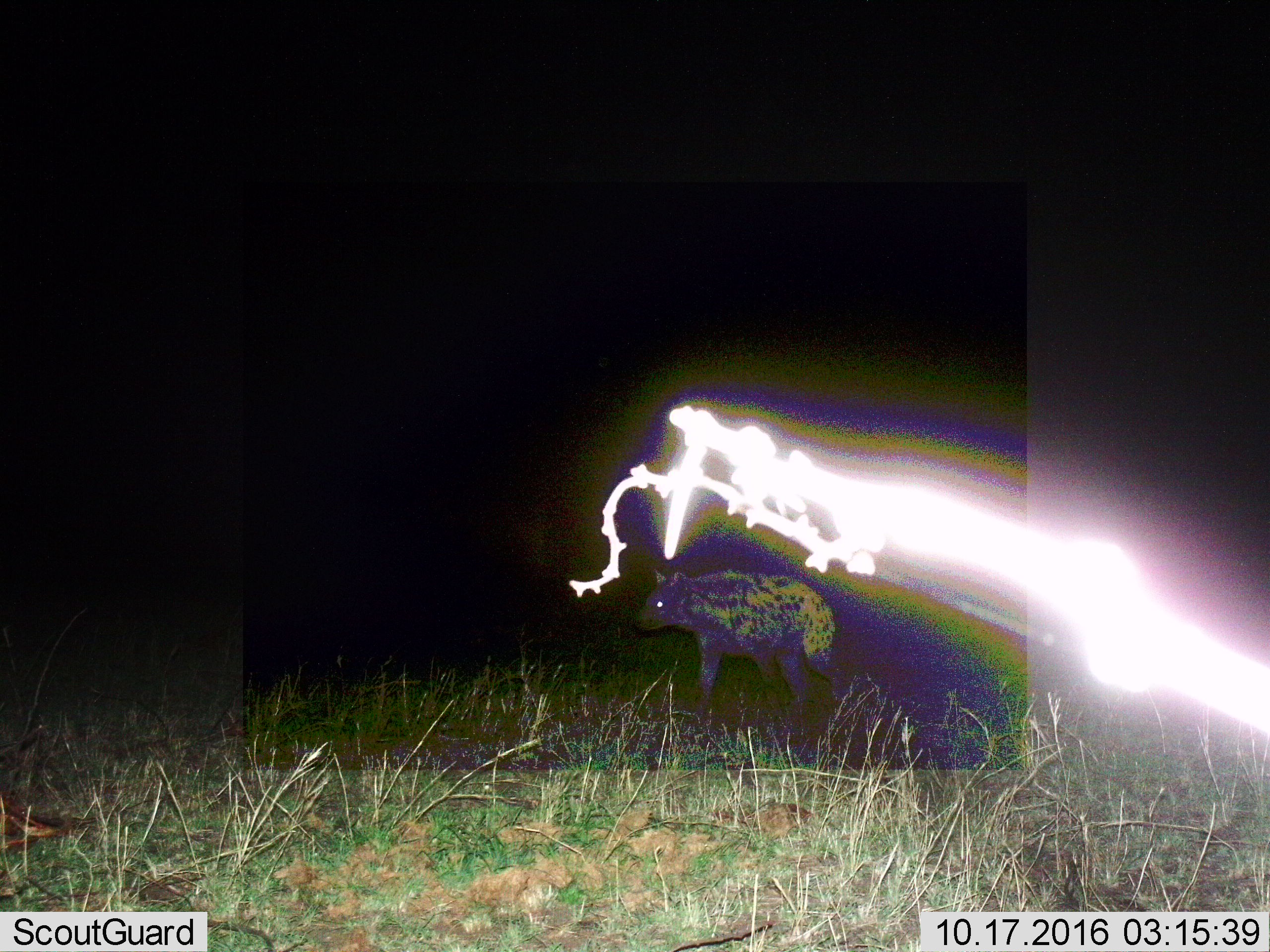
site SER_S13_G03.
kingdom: Animalia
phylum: Chordata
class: Mammalia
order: Carnivora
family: Hyaenidae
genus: Crocuta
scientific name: Crocuta crocuta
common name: spotted hyena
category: hyenaspotted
Hyenaspotted (spotted hyena) (Crocuta crocuta), count 1. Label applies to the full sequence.